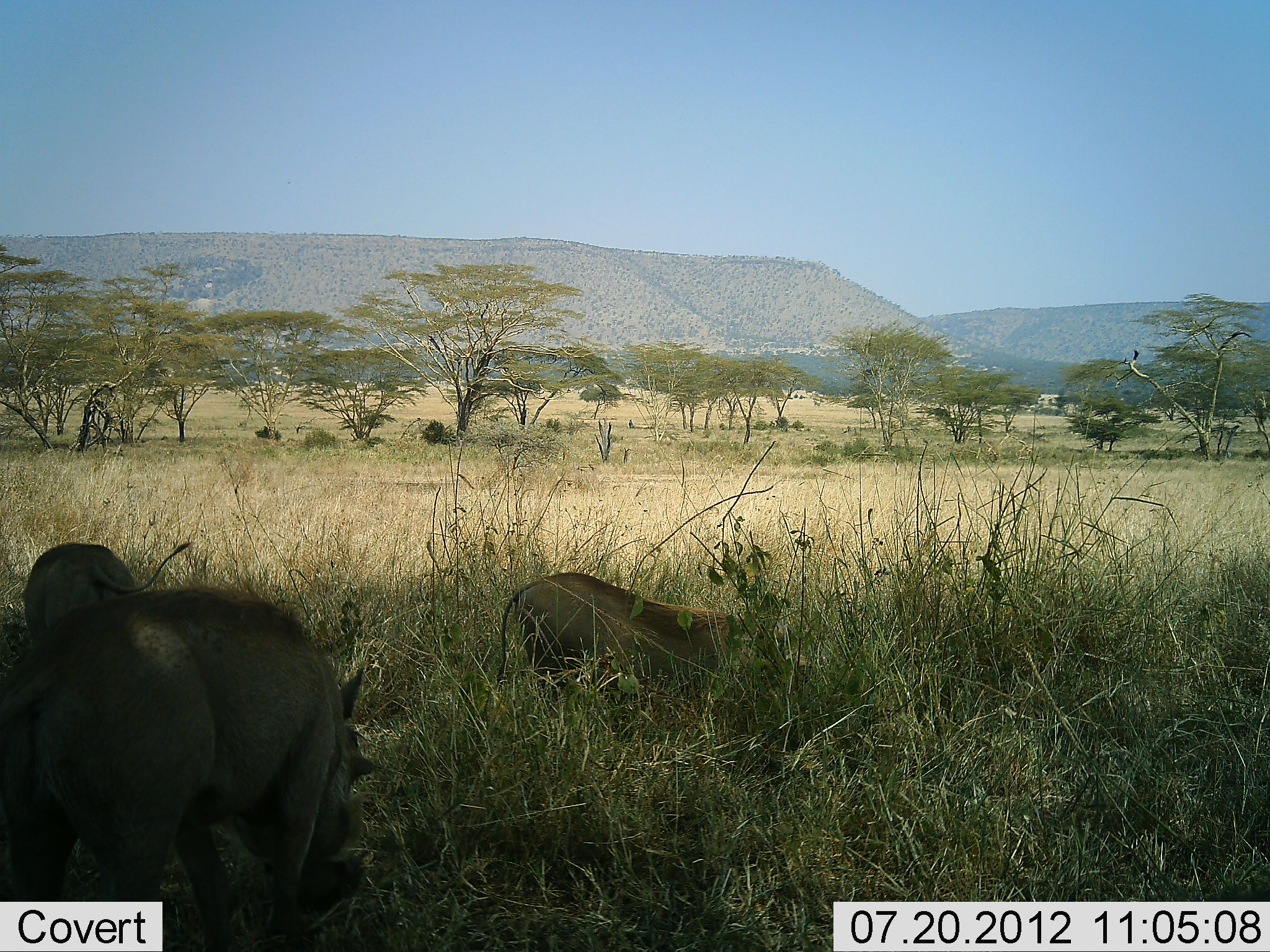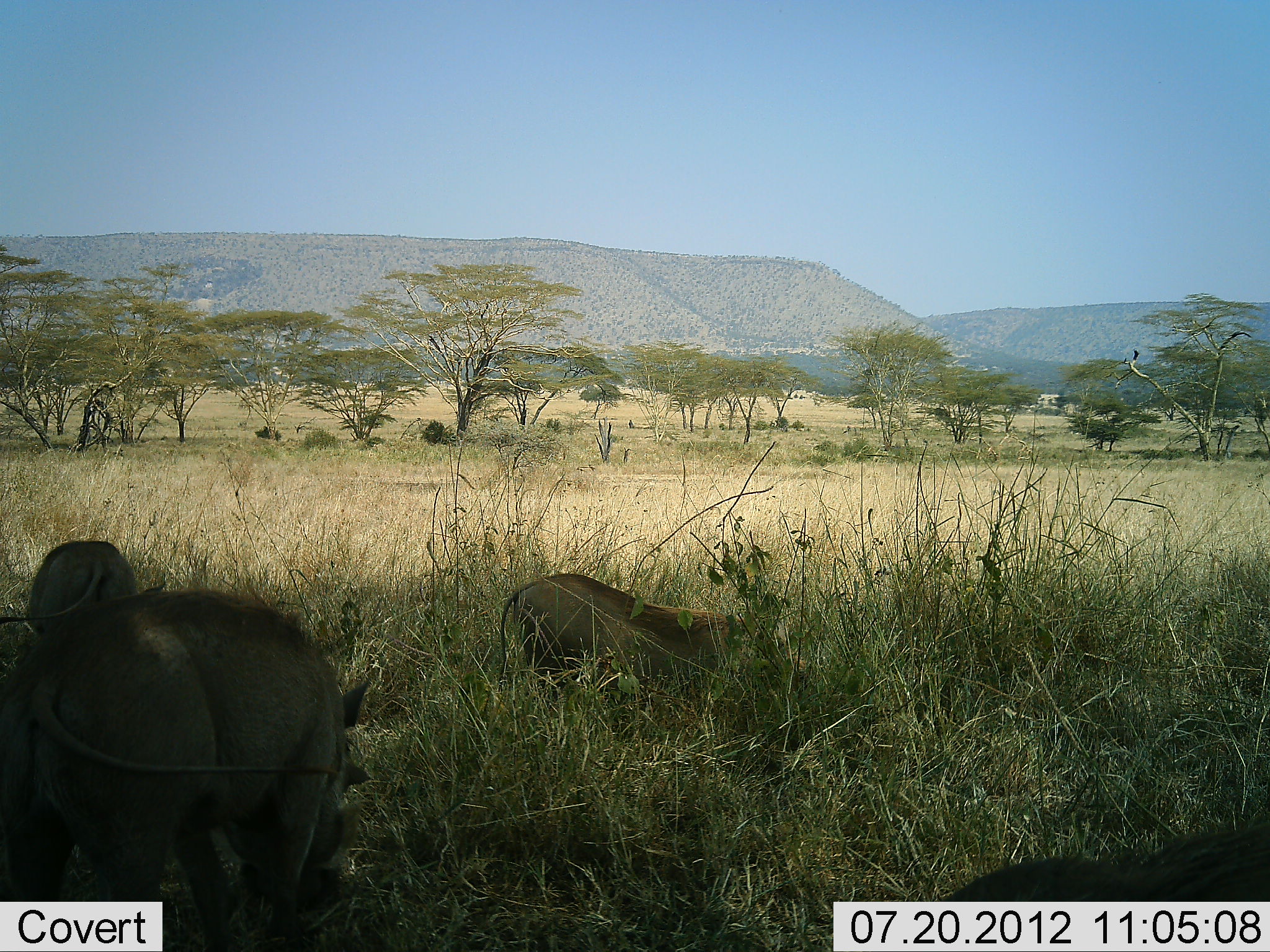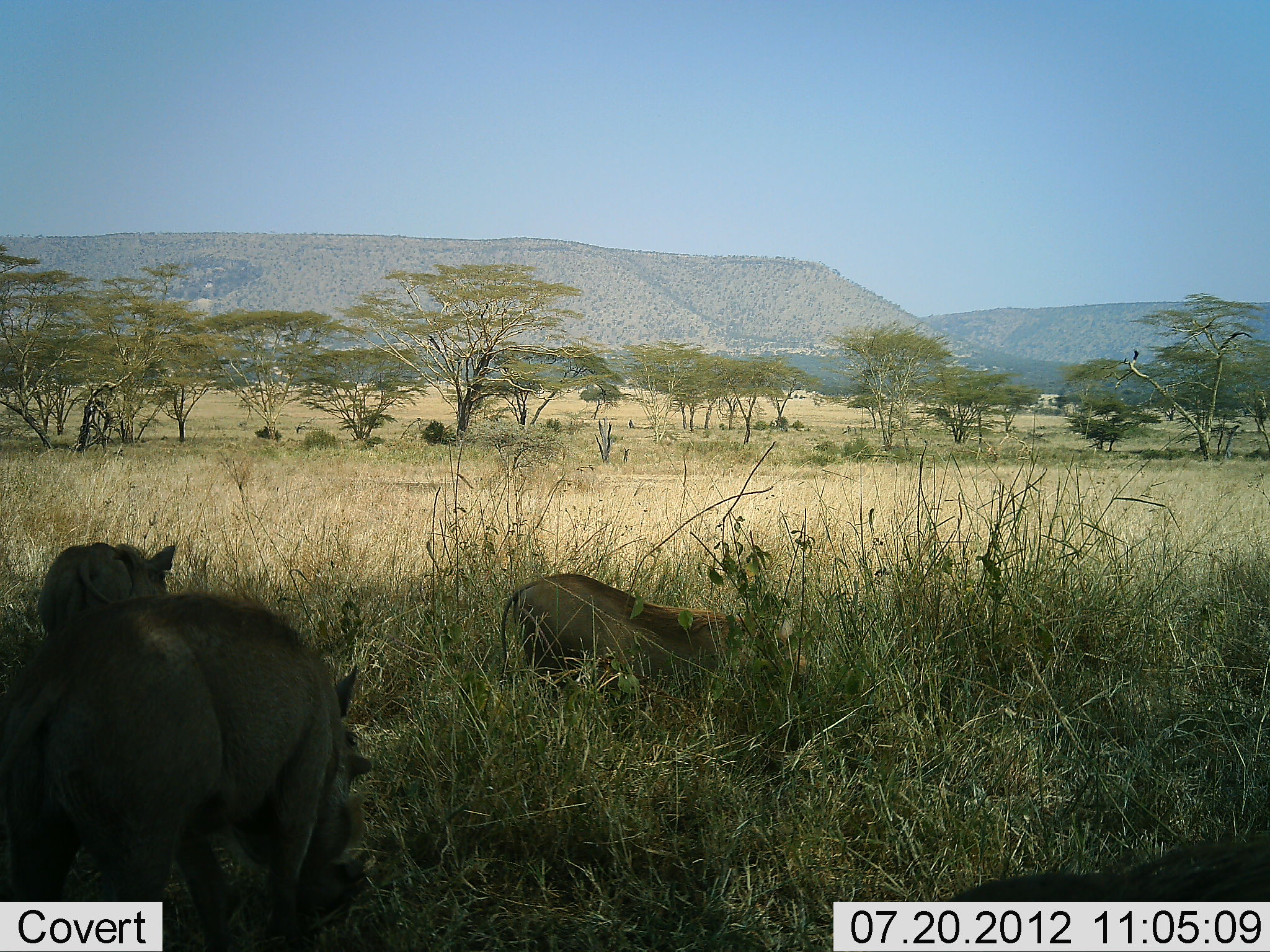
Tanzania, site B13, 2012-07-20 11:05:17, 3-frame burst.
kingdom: Animalia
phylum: Chordata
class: Mammalia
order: Artiodactyla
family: Suidae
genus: Phacochoerus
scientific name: Phacochoerus africanus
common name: warthog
Warthog (Phacochoerus africanus), count 4. Behavior (volunteer vote fractions): standing 40%, resting 0%, moving 0%, interacting 0%. Young present (vote fraction): 0%. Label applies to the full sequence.